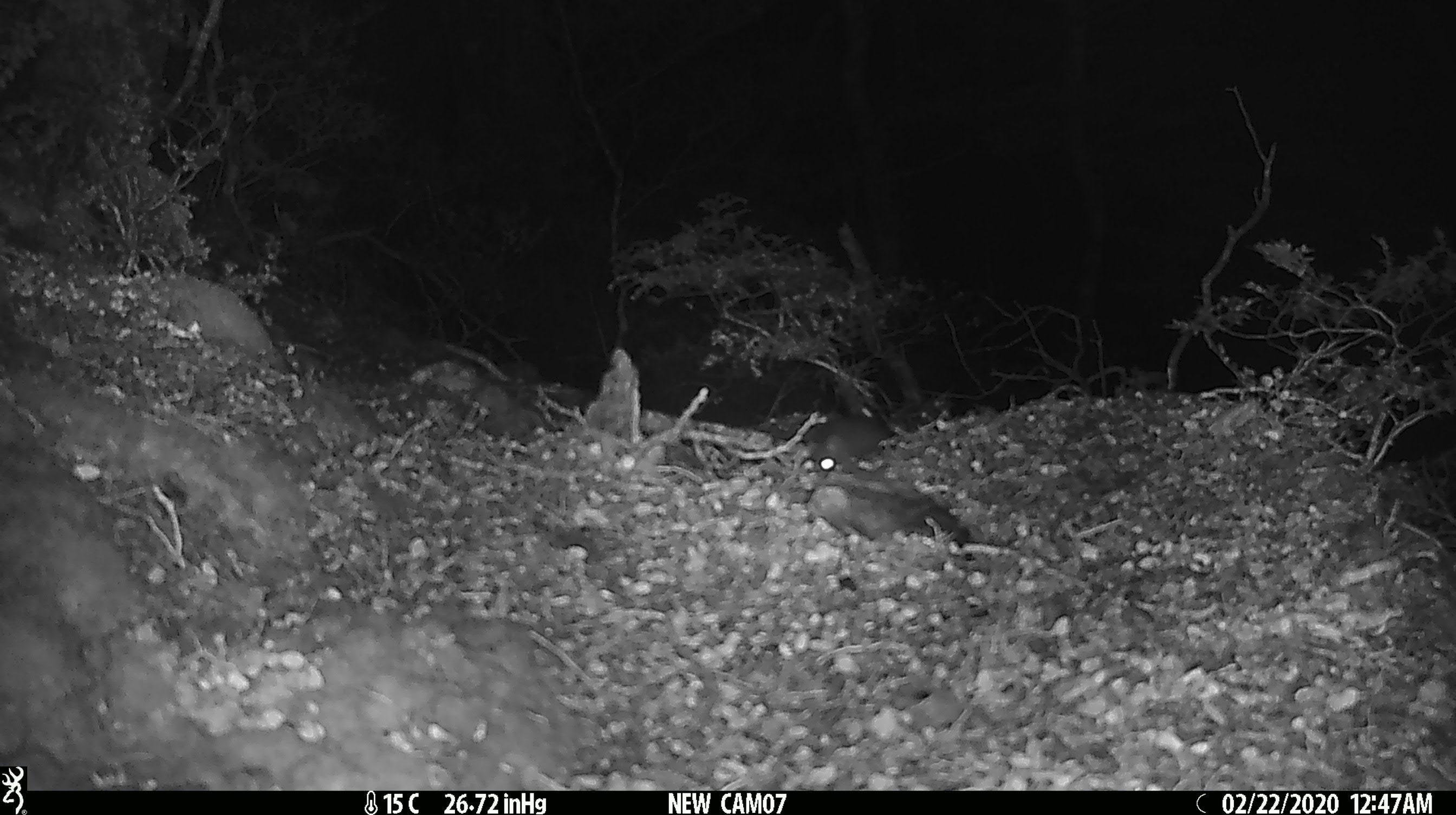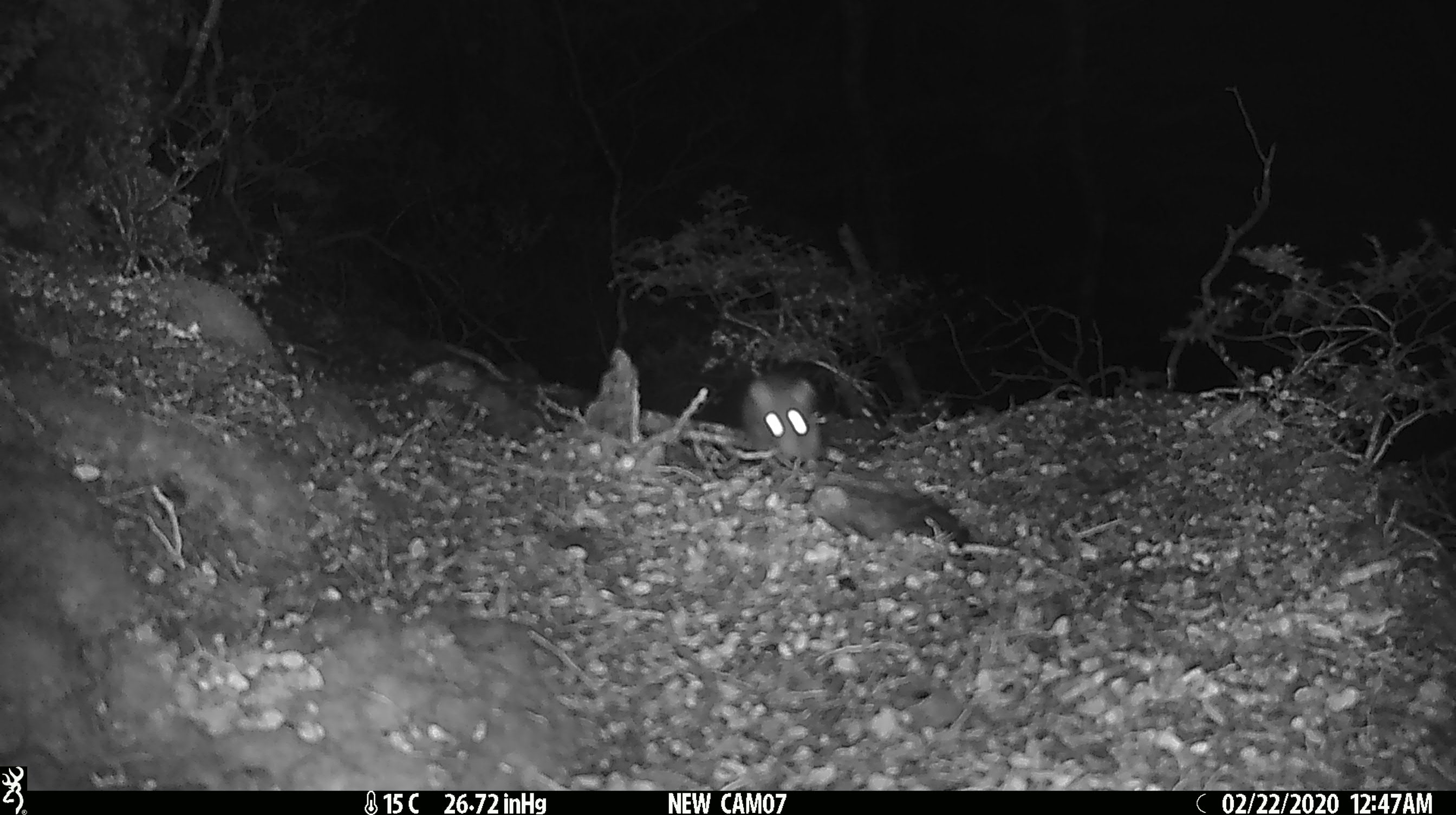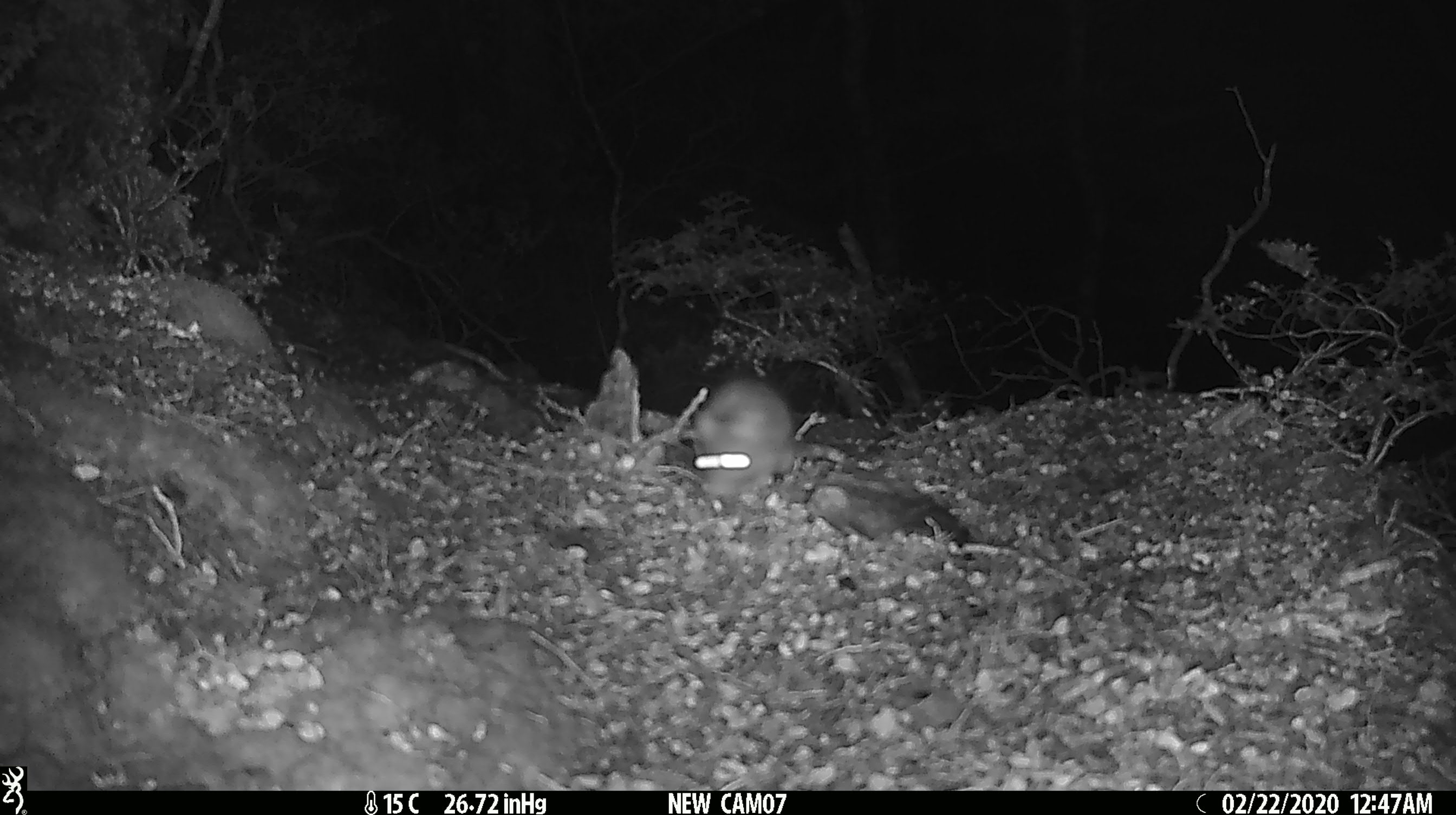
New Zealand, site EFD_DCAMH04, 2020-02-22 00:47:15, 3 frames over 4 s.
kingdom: Animalia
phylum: Chordata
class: Mammalia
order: Rodentia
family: Muridae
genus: Rattus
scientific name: Rattus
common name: rat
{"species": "rat (Rattus)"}